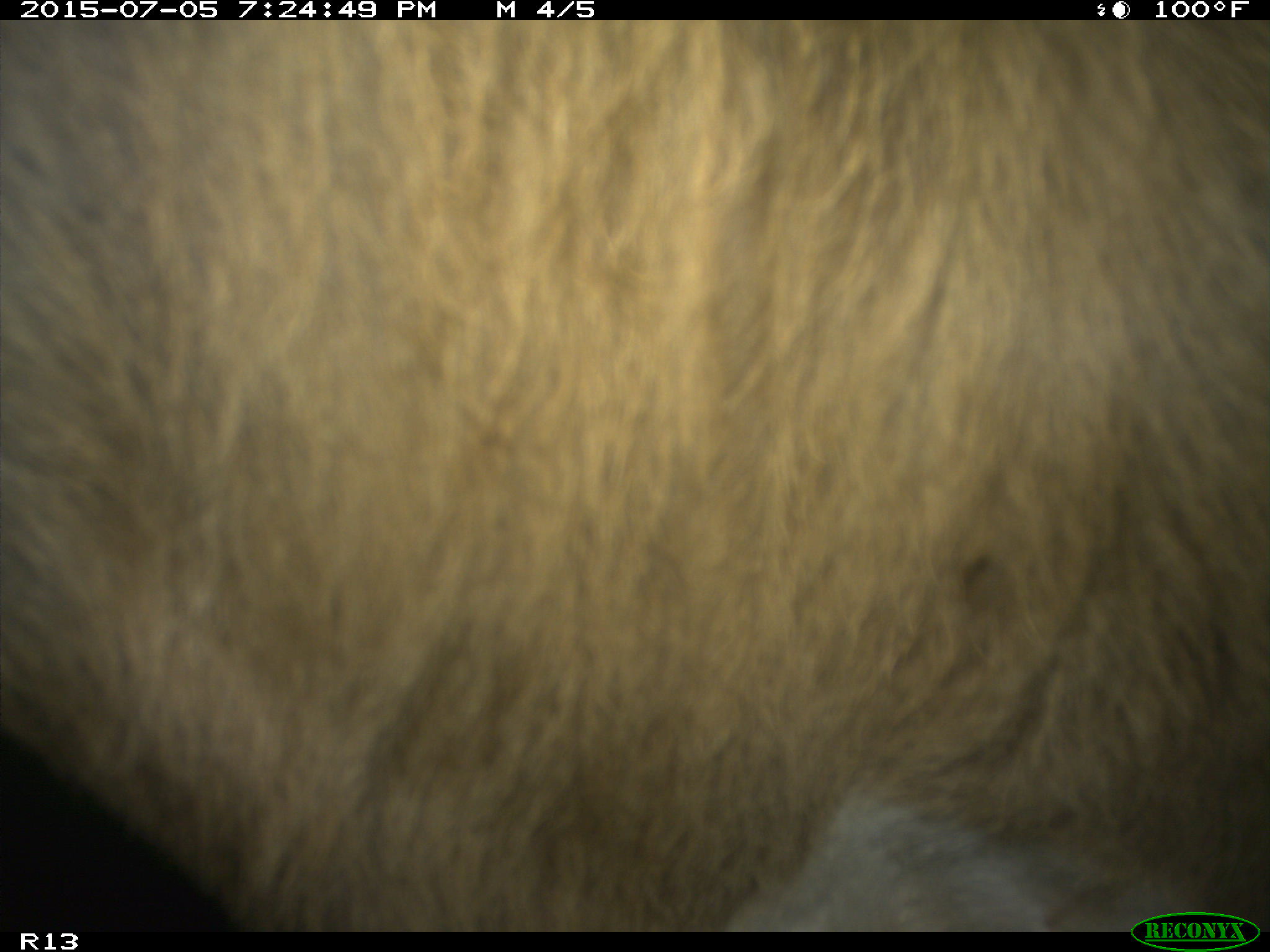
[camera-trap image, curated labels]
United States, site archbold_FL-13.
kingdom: Animalia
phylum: Chordata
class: Mammalia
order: Artiodactyla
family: Bovidae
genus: Bos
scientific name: Bos taurus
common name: domestic cow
Bos taurus (domestic cow).